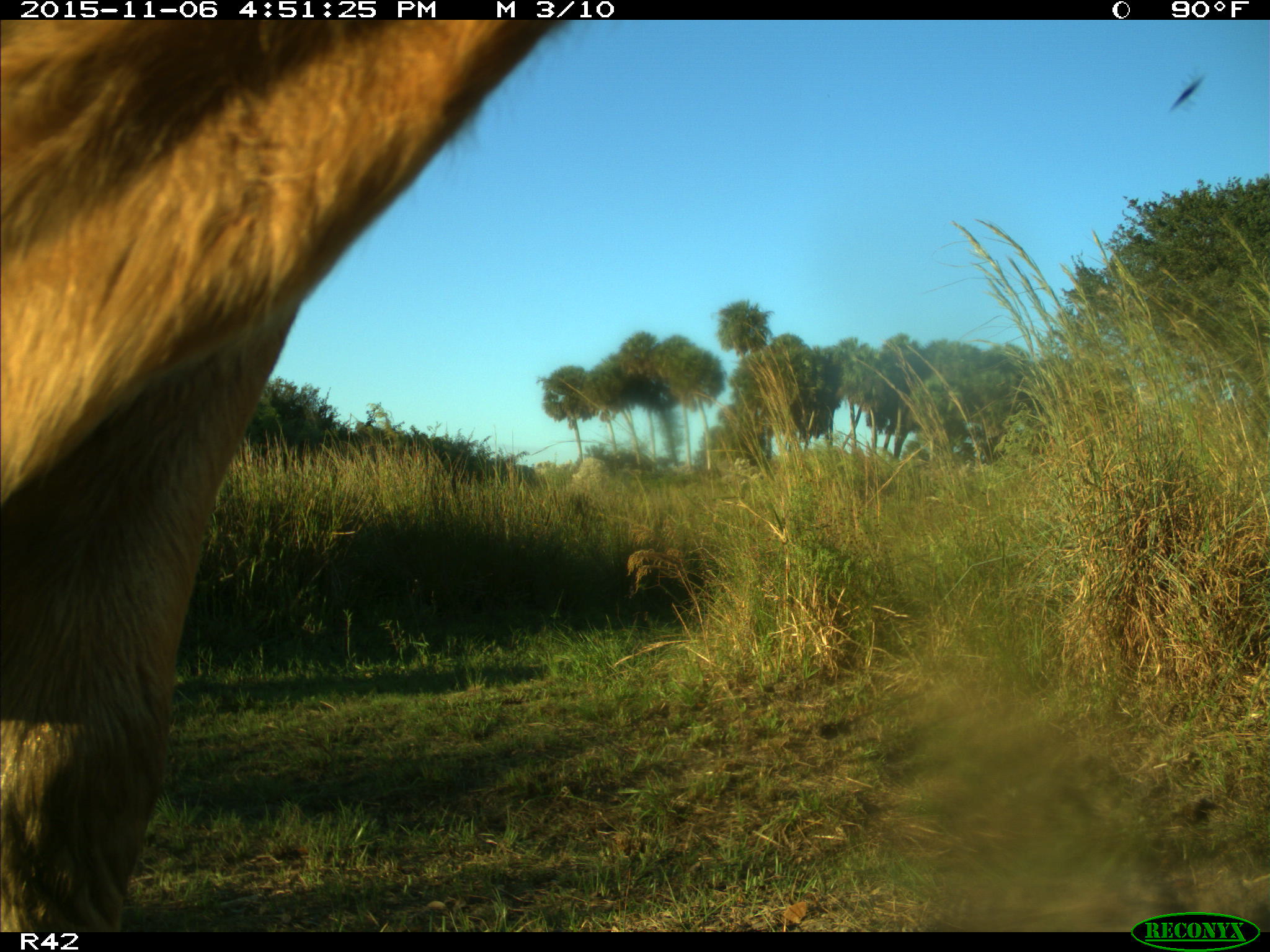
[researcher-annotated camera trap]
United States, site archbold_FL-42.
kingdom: Animalia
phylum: Chordata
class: Mammalia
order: Artiodactyla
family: Bovidae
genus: Bos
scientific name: Bos taurus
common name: domestic cow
Bos taurus (domestic cow).